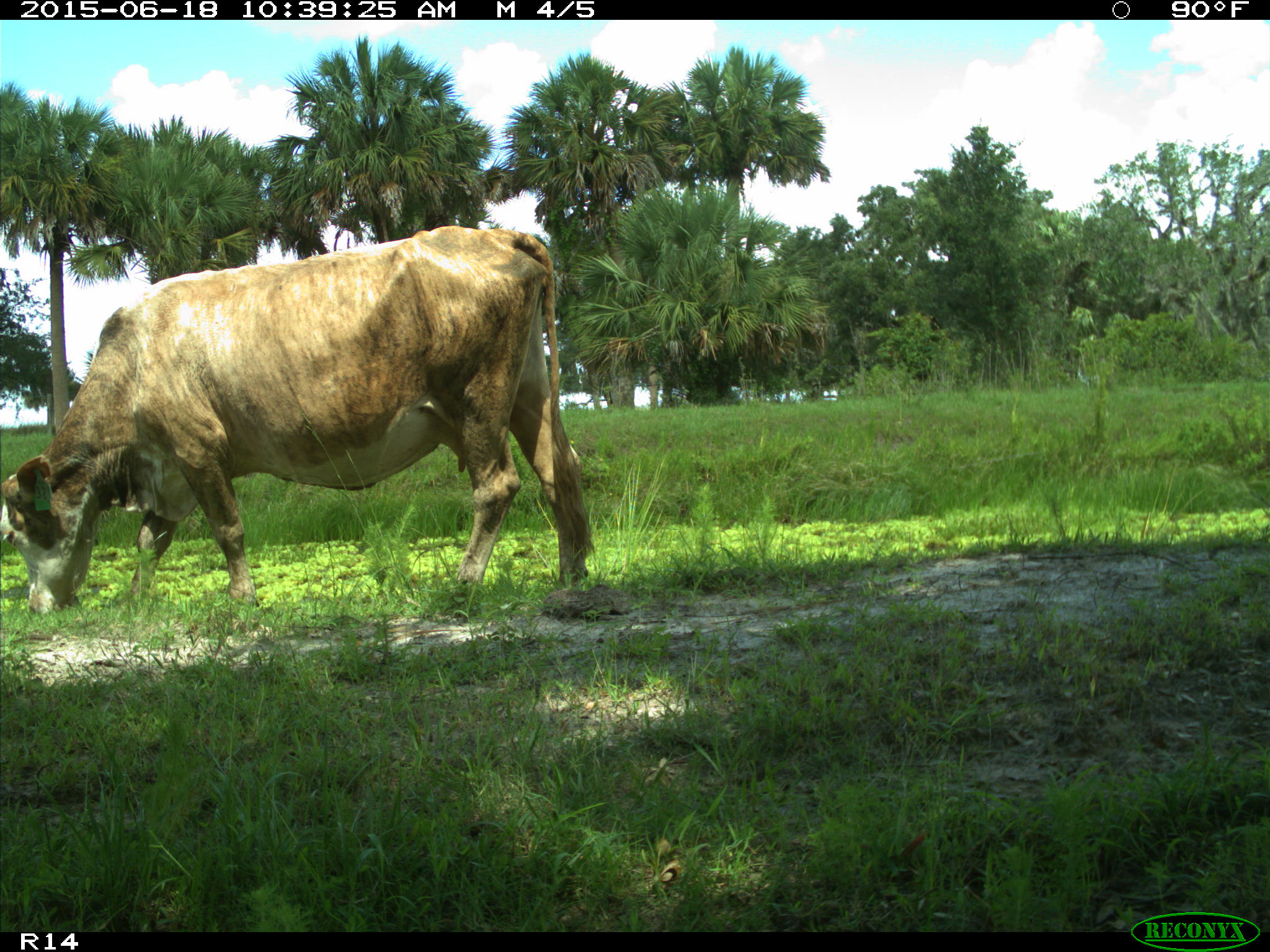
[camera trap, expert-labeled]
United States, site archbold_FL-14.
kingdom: Animalia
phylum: Chordata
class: Mammalia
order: Artiodactyla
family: Bovidae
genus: Bos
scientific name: Bos taurus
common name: domestic cow